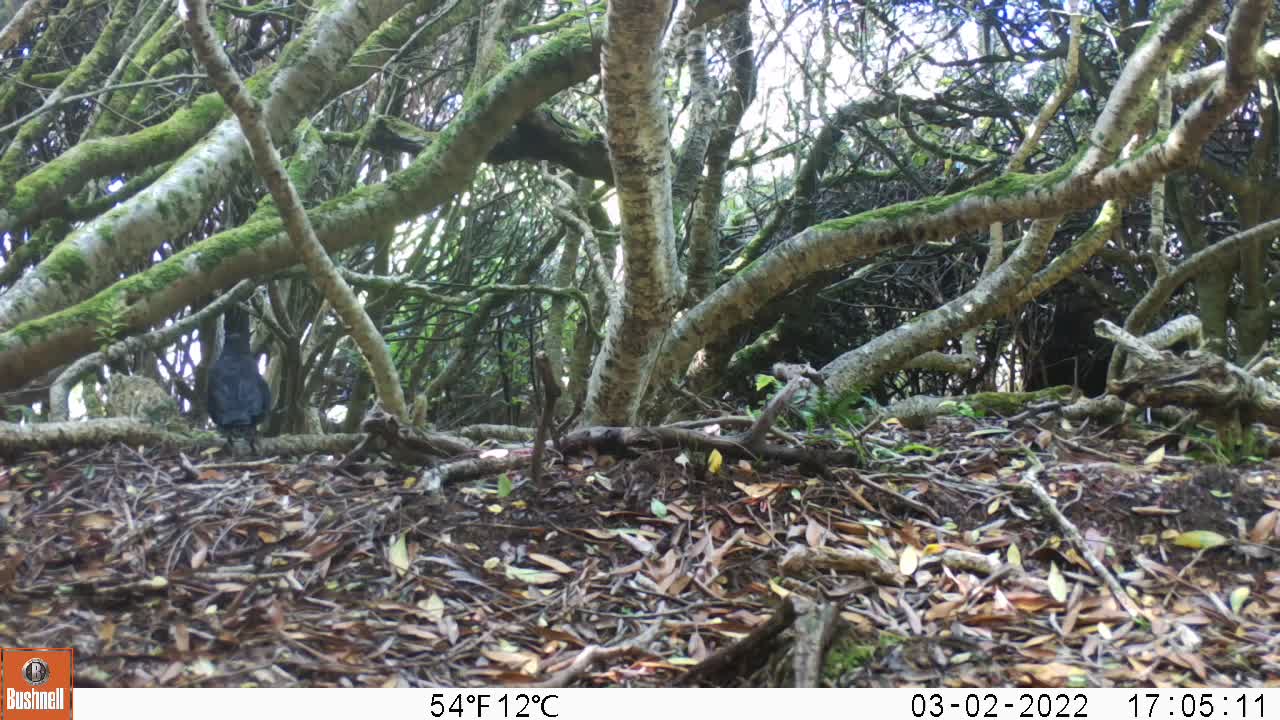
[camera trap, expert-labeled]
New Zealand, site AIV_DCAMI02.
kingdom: Animalia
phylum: Chordata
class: Aves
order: Passeriformes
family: Turdidae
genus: Turdus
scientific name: Turdus merula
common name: eurasian blackbird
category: blackbird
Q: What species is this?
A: Blackbird (eurasian blackbird) (Turdus merula).